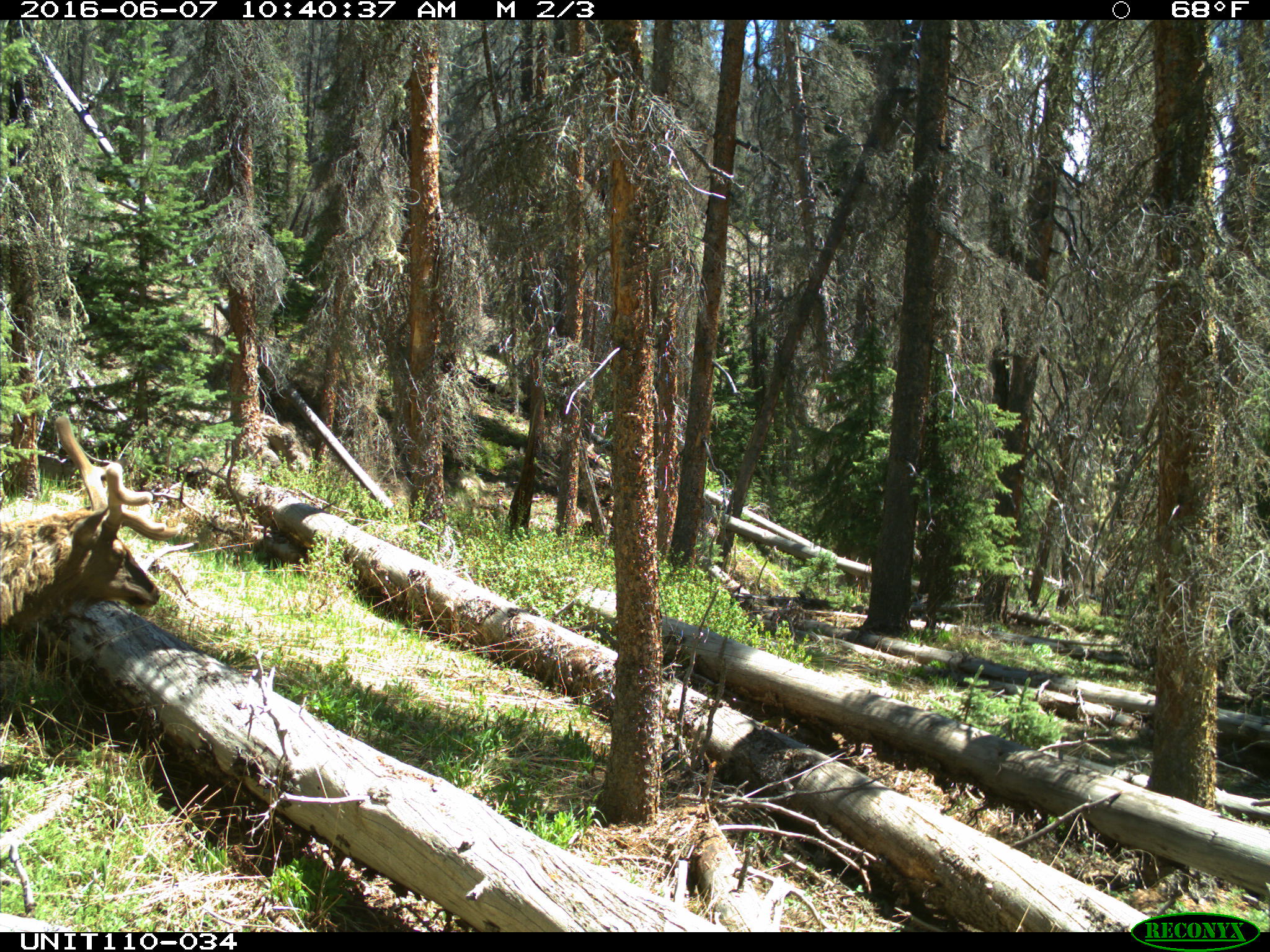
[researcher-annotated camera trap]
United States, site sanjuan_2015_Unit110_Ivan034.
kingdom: Animalia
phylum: Chordata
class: Mammalia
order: Artiodactyla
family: Cervidae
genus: Cervus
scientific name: Cervus elaphus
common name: red deer